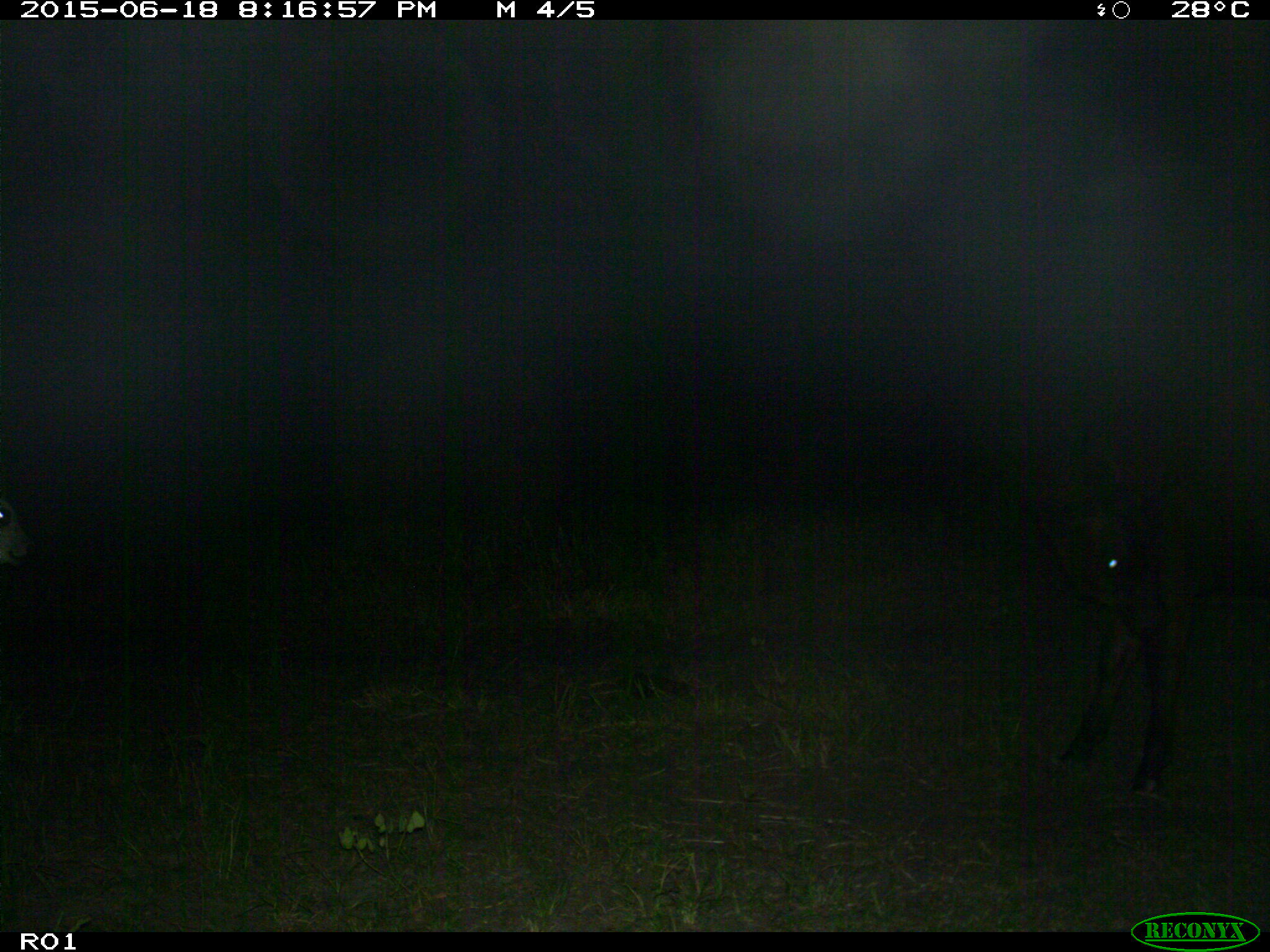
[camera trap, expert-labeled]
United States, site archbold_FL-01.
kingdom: Animalia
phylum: Chordata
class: Mammalia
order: Artiodactyla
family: Bovidae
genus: Bos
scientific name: Bos taurus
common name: domestic cow